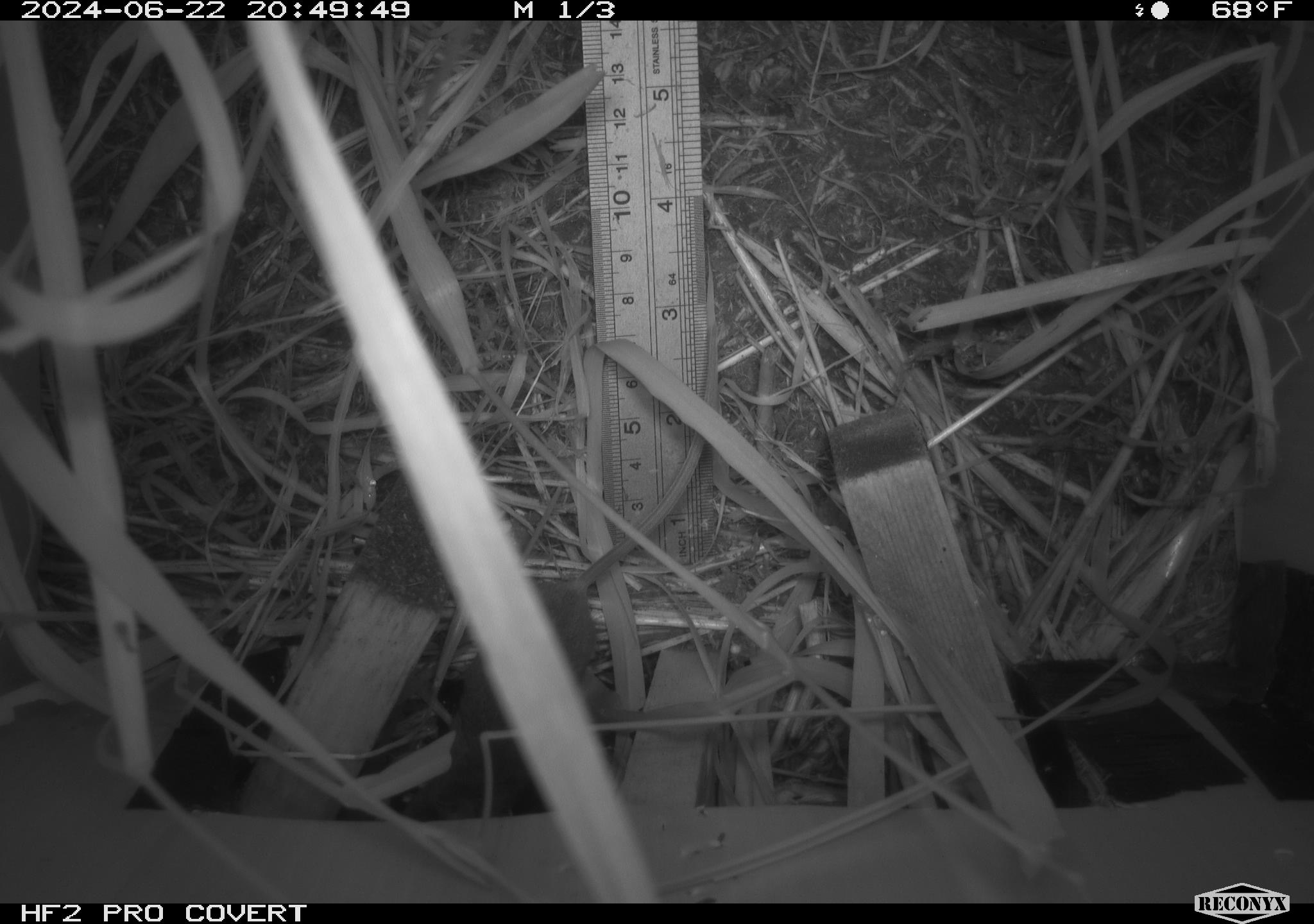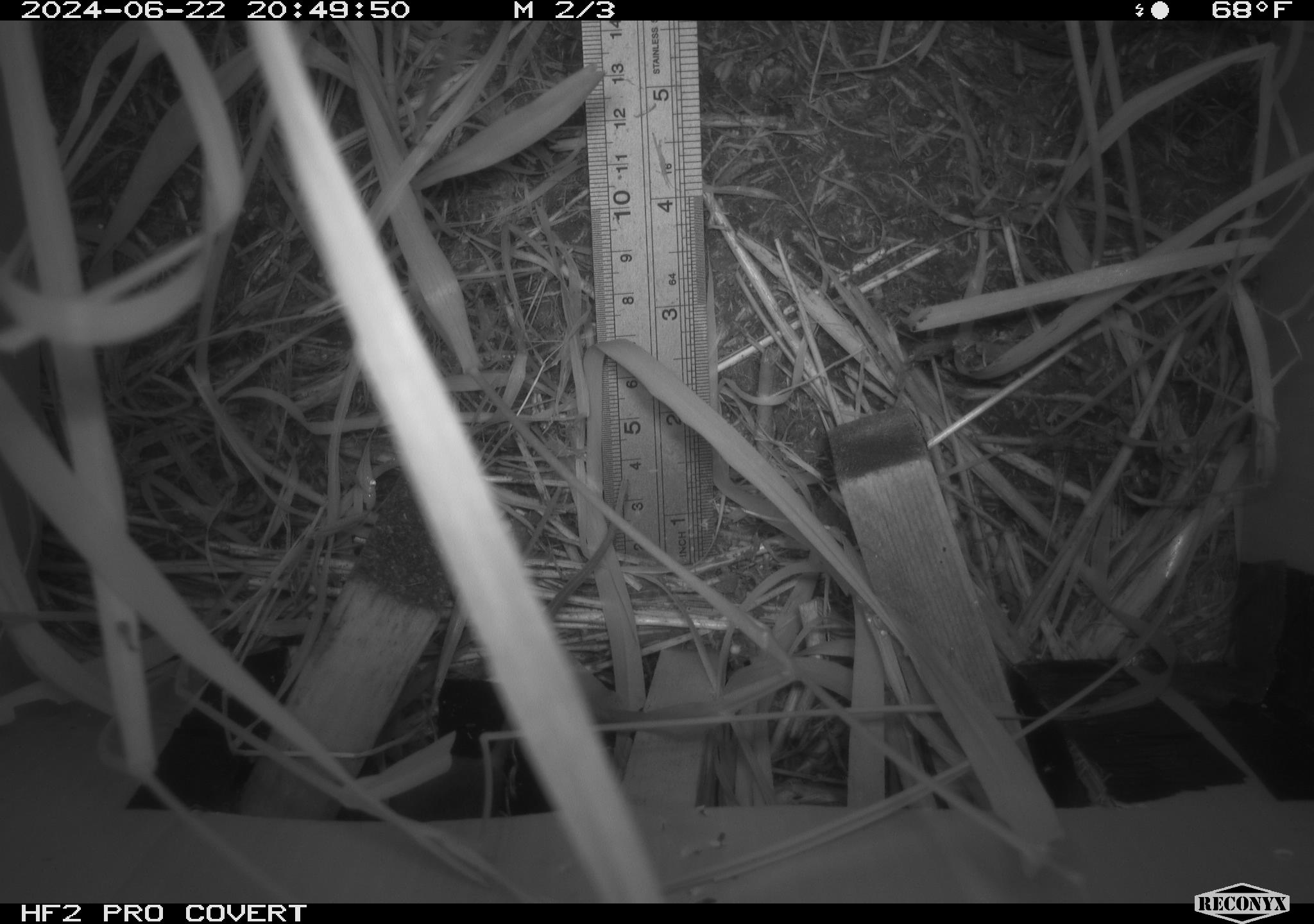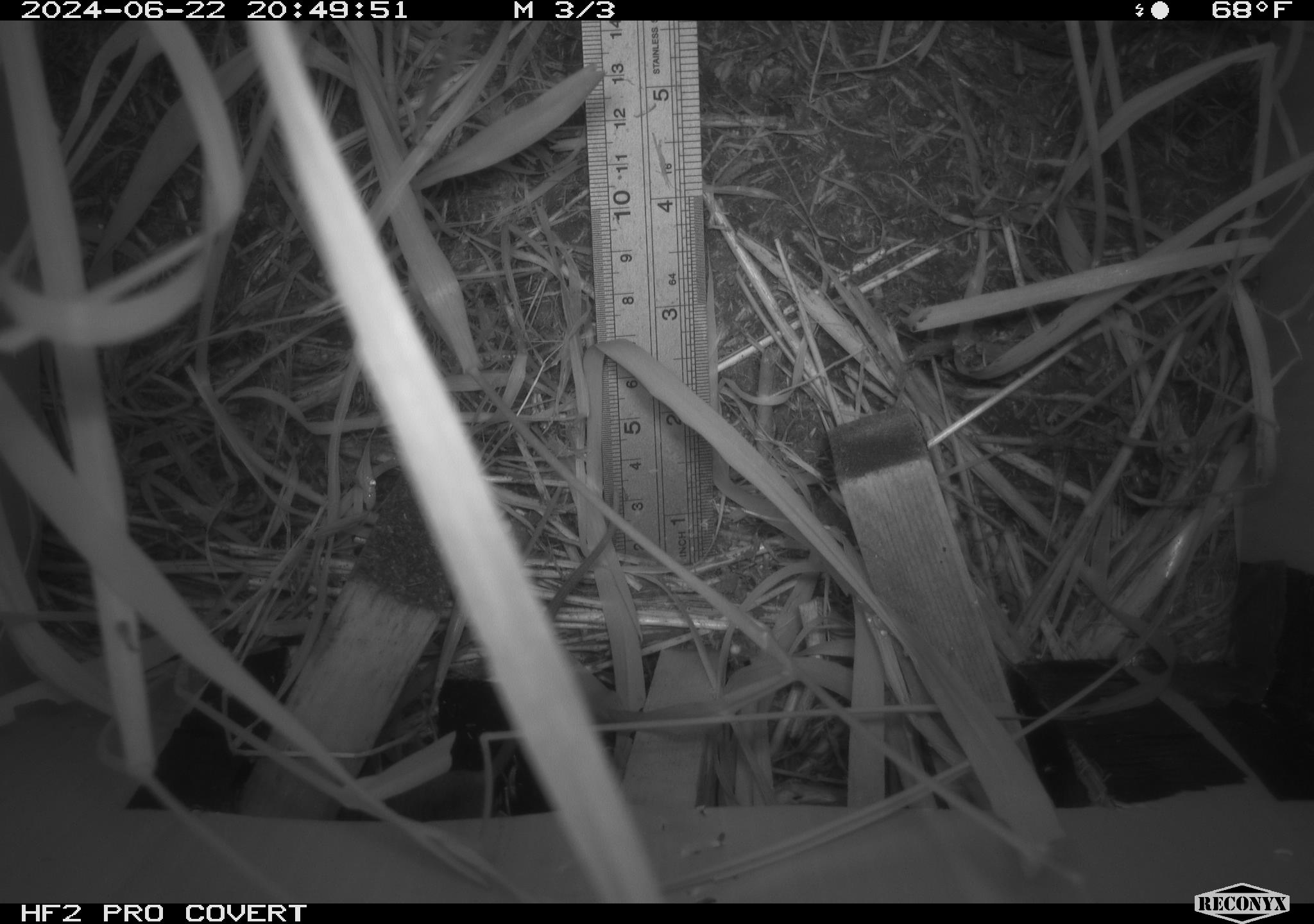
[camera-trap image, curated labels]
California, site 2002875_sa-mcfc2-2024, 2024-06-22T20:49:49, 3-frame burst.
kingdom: Animalia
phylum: Chordata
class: Mammalia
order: Rodentia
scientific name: Rodentia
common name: rodent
Rodent (Rodentia).